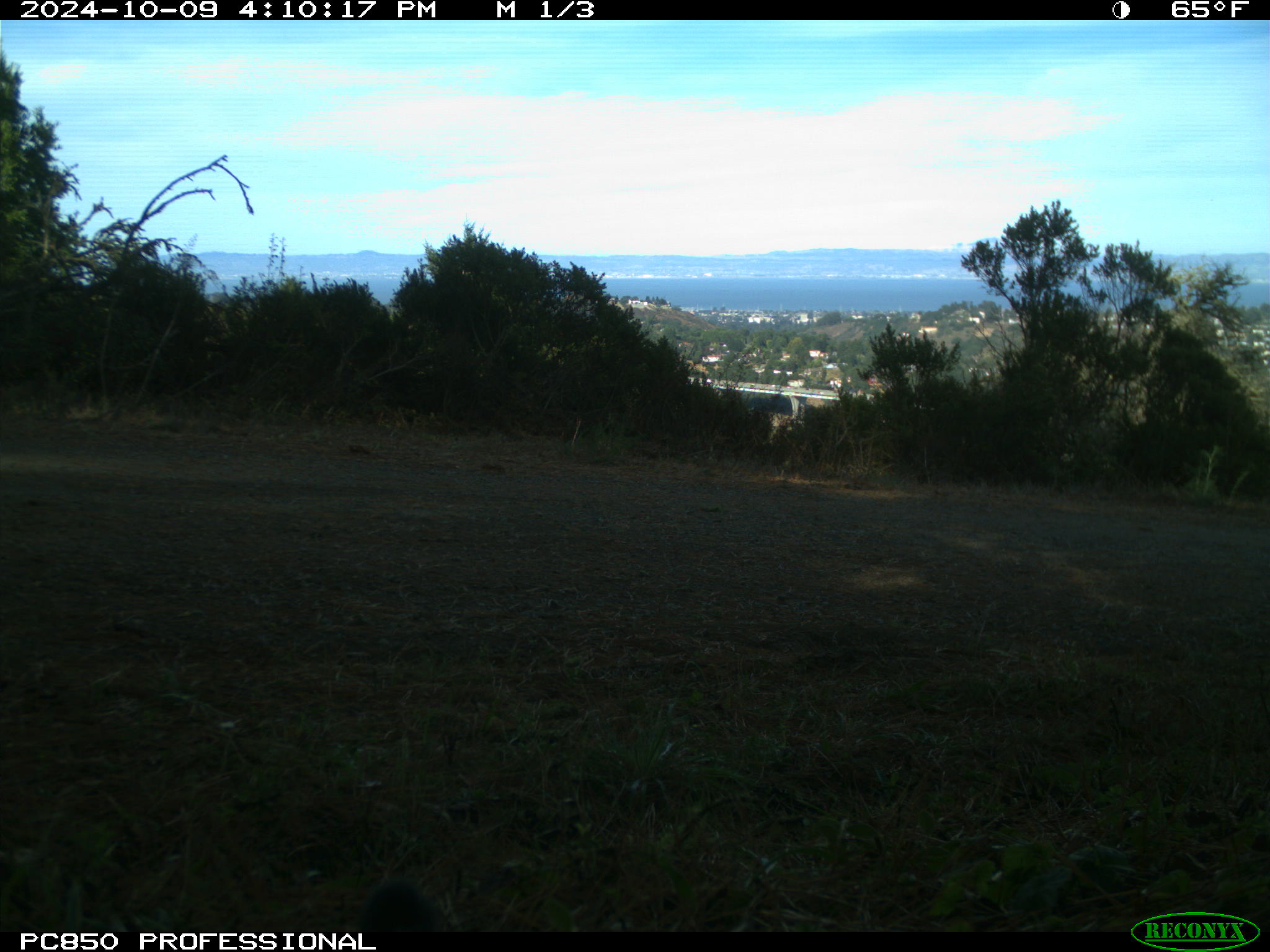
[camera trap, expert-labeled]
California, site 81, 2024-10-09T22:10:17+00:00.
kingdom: Animalia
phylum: Chordata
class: Aves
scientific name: Aves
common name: bird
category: unknown bird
Unknown bird (bird) (Aves).